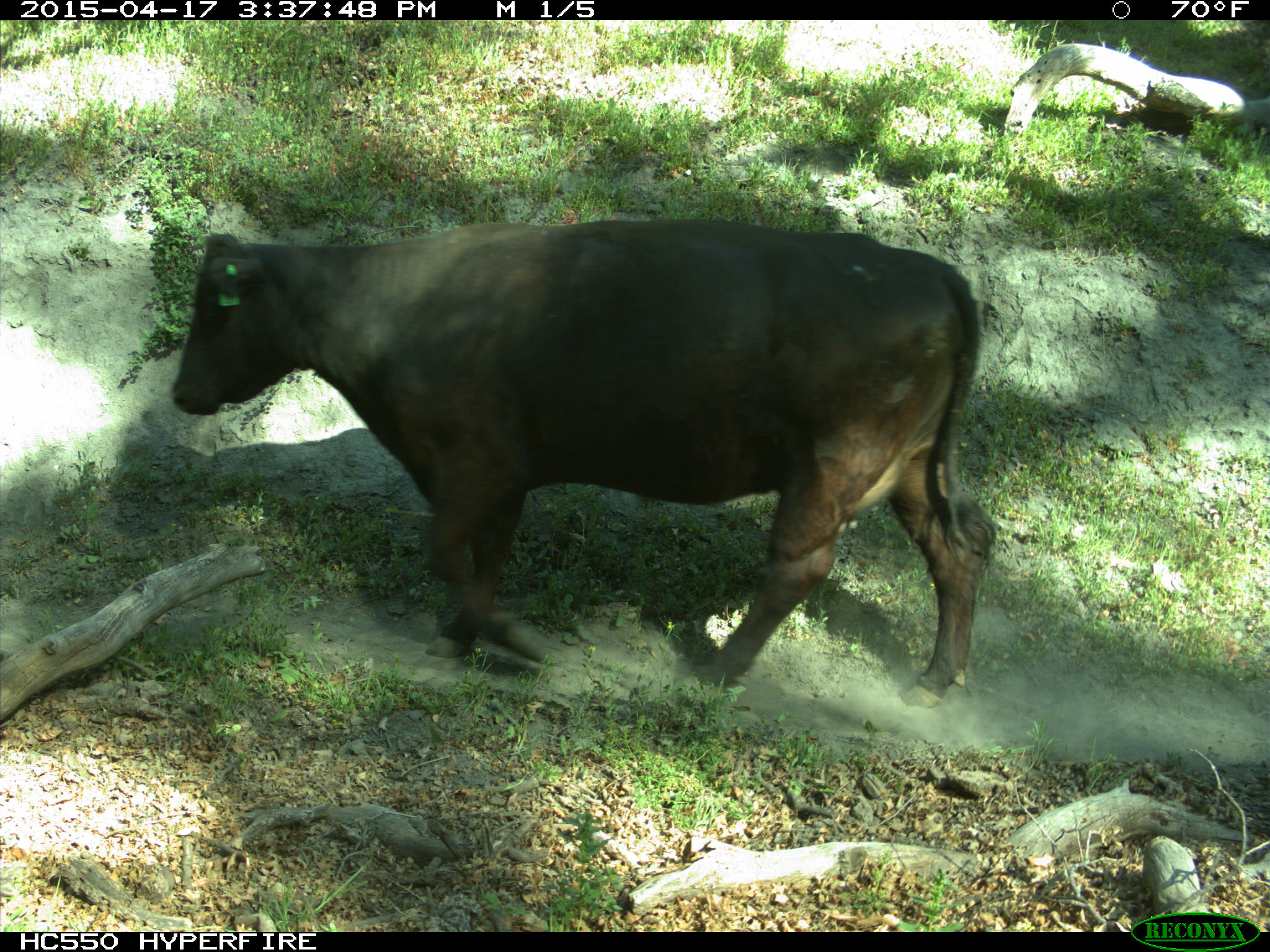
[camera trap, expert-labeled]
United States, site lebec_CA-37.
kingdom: Animalia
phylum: Chordata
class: Mammalia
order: Artiodactyla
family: Bovidae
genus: Bos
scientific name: Bos taurus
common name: domestic cow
Bos taurus (domestic cow).